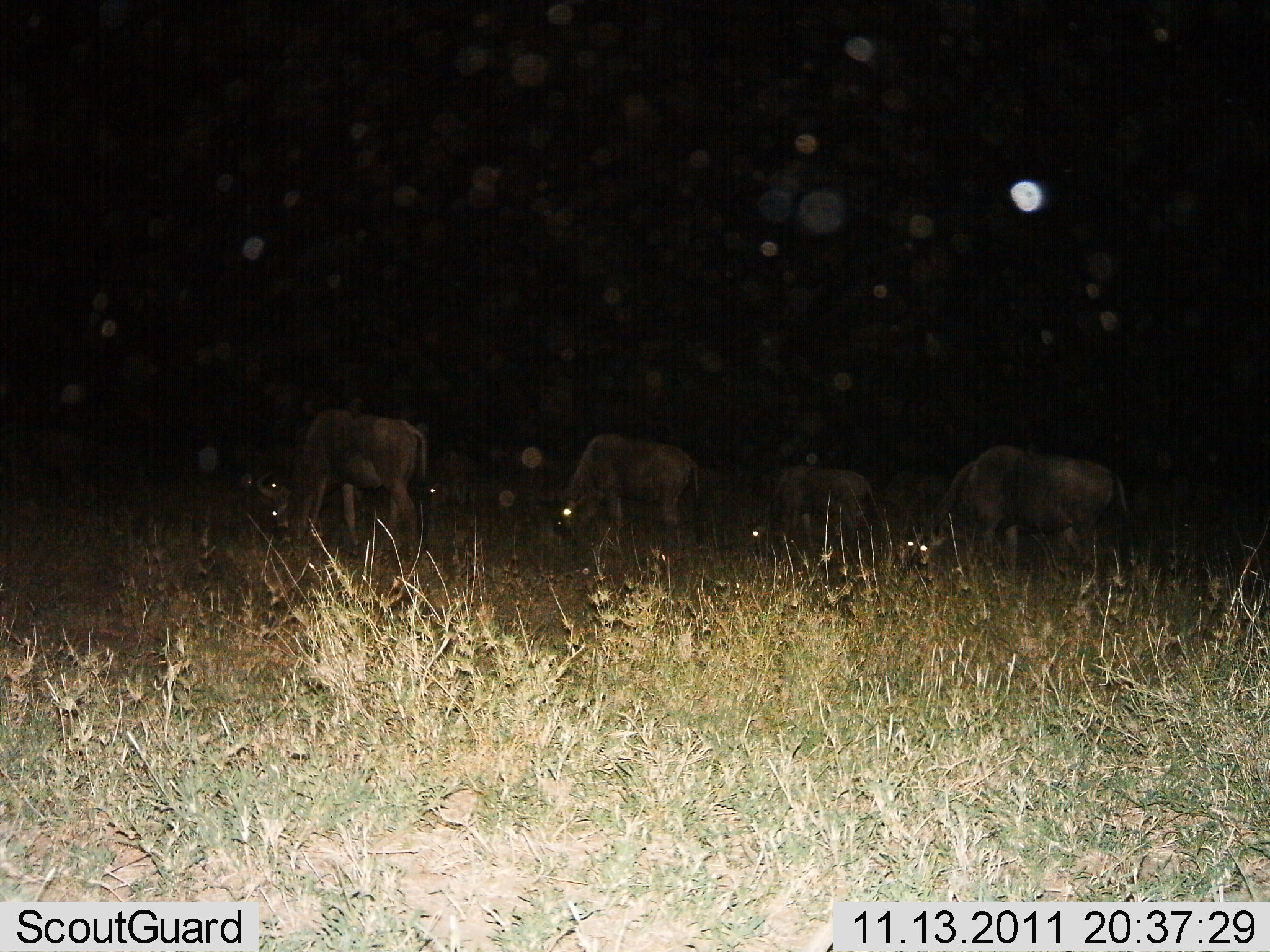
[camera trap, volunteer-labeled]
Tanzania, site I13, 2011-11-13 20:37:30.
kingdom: Animalia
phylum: Chordata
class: Mammalia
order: Artiodactyla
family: Bovidae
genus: Connochaetes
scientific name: Connochaetes taurinus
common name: blue wildebeest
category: wildebeest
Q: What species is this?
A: Wildebeest (blue wildebeest) (Connochaetes taurinus).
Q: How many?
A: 5.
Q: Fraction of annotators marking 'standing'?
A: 17%.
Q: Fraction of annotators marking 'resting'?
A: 0%.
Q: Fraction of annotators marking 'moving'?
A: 0%.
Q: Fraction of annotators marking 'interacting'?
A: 0%.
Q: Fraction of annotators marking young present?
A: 0%.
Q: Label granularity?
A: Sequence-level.